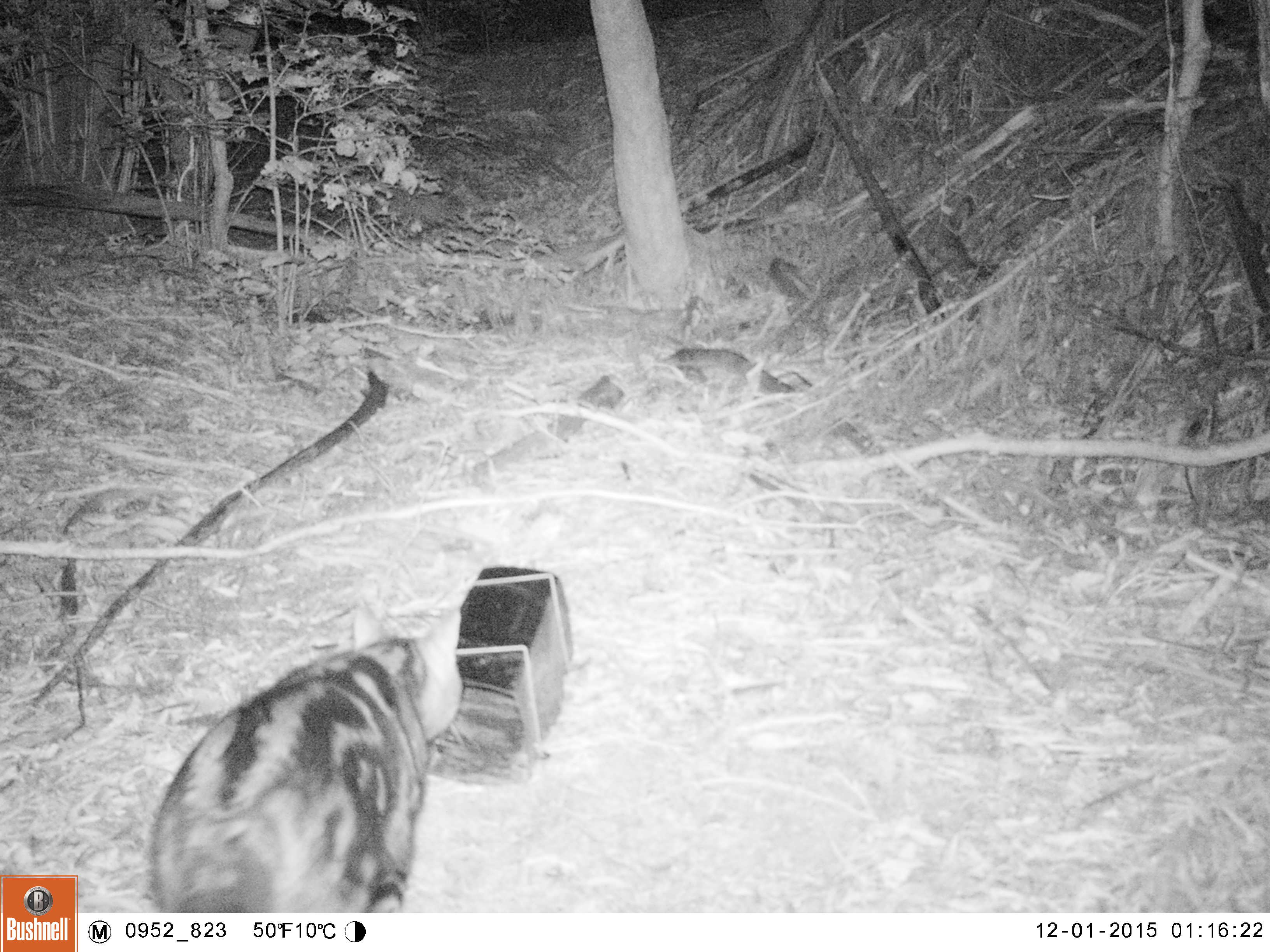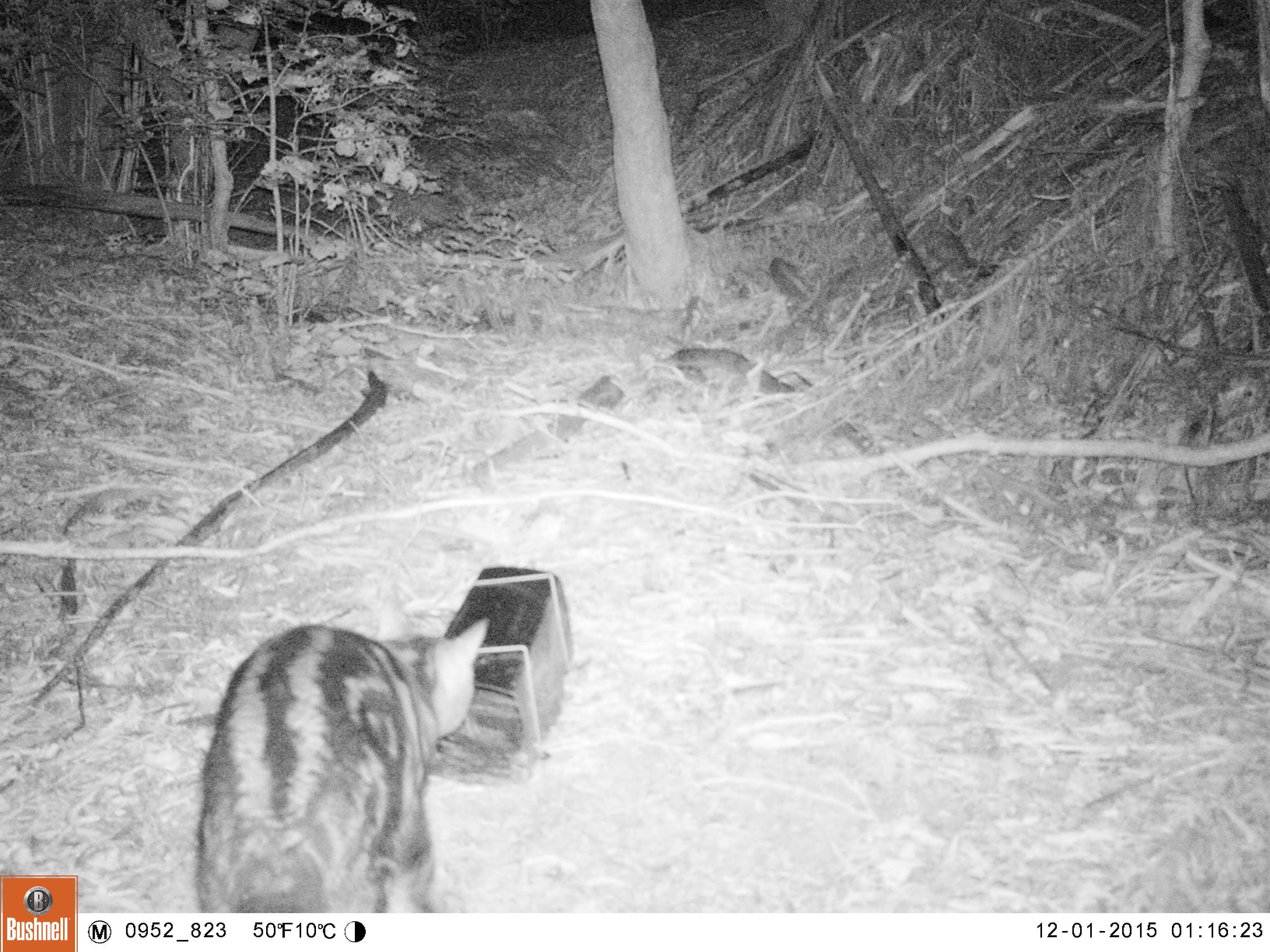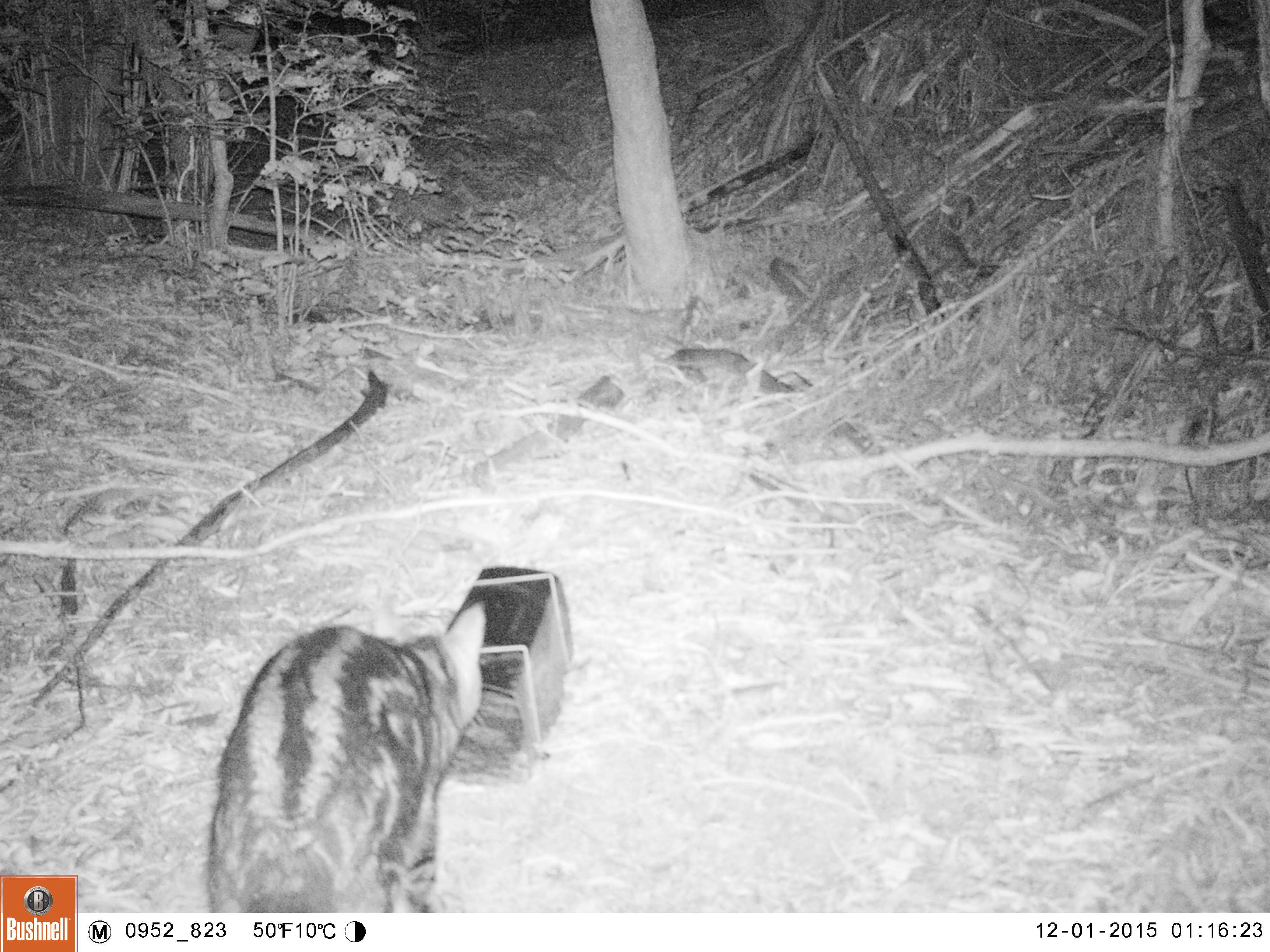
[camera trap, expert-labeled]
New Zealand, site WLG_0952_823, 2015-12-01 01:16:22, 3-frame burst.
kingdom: Animalia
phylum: Chordata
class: Mammalia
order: Carnivora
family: Felidae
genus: Felis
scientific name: Felis catus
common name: domestic cat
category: cat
Cat (domestic cat) (Felis catus).